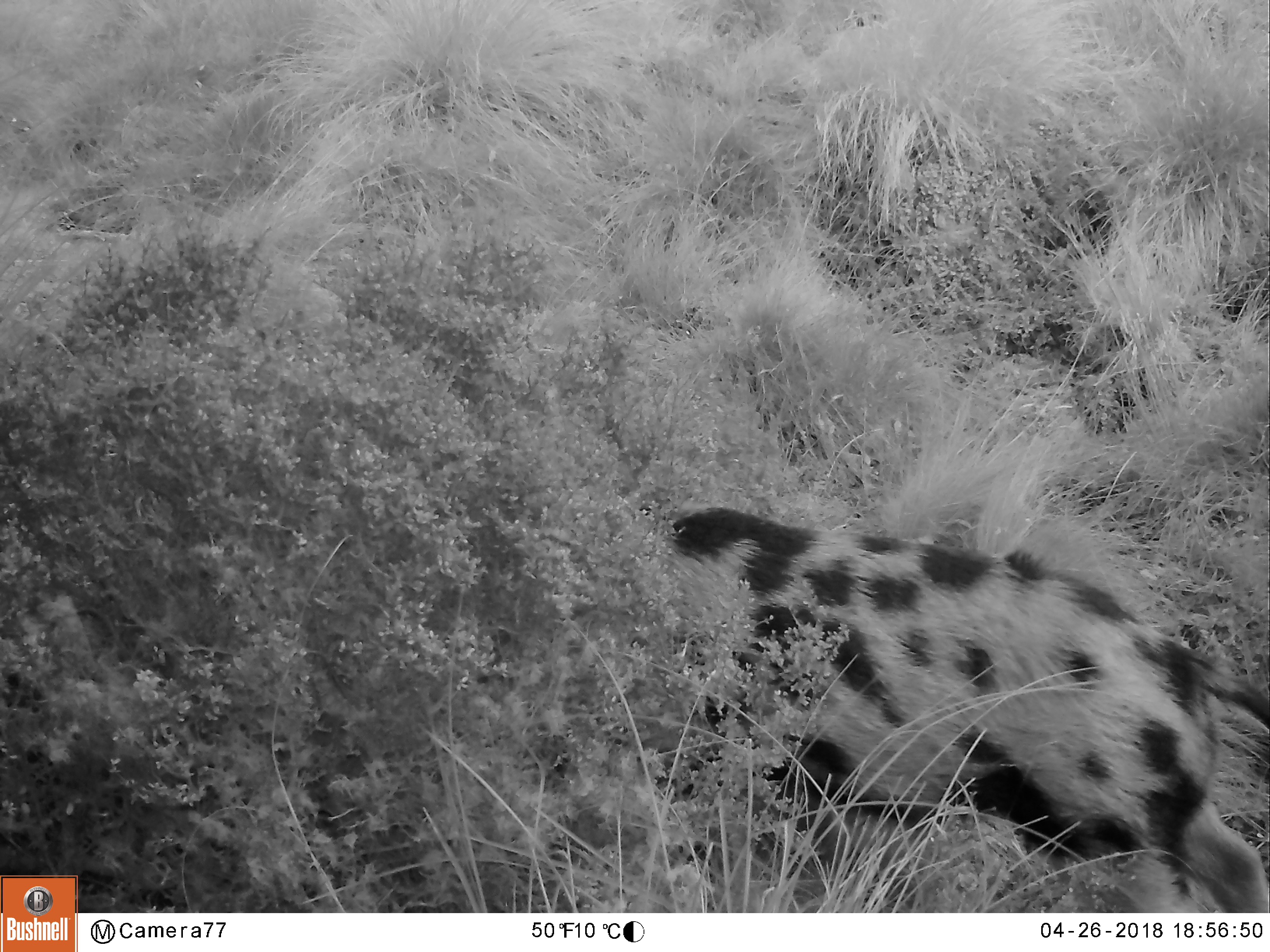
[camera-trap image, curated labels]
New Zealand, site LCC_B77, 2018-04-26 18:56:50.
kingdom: Animalia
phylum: Chordata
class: Mammalia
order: Artiodactyla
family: Suidae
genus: Sus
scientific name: Sus scrofa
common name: pig